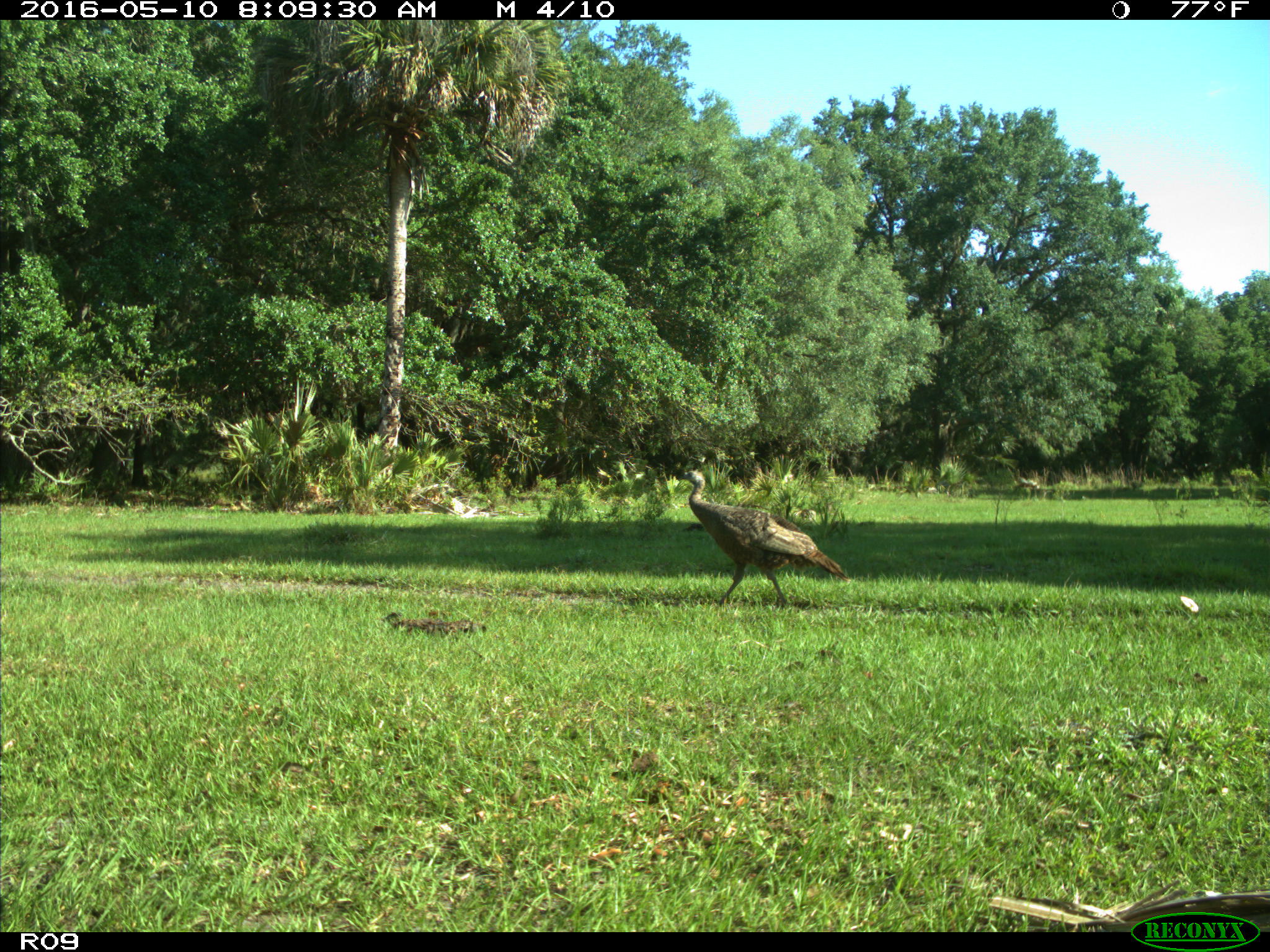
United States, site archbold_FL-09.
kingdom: Animalia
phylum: Chordata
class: Aves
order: Galliformes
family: Phasianidae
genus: Meleagris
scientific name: Meleagris gallopavo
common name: wild turkey